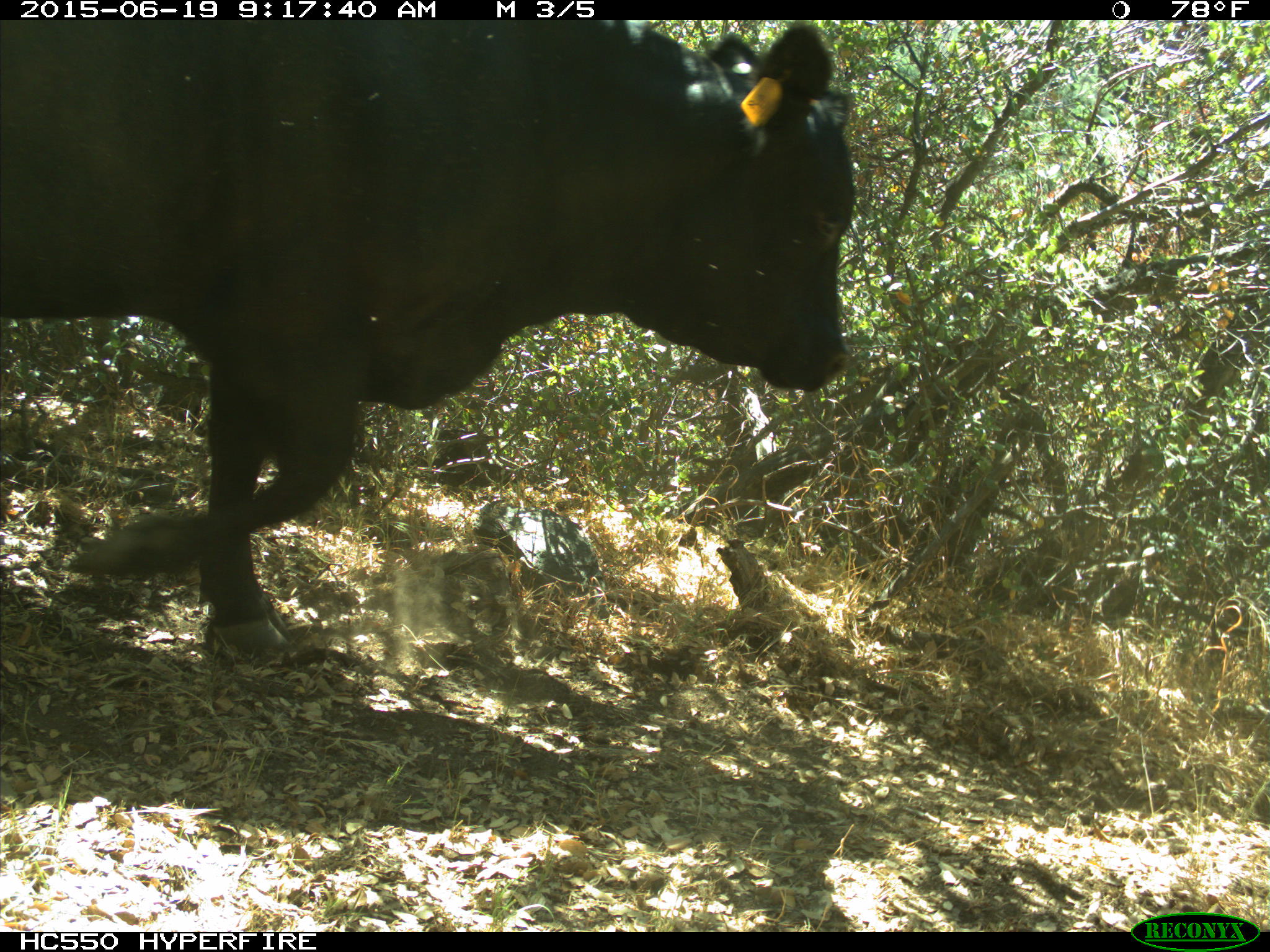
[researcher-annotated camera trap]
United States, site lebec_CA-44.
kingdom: Animalia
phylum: Chordata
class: Mammalia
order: Artiodactyla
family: Bovidae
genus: Bos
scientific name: Bos taurus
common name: domestic cow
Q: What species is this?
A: Bos taurus (domestic cow).